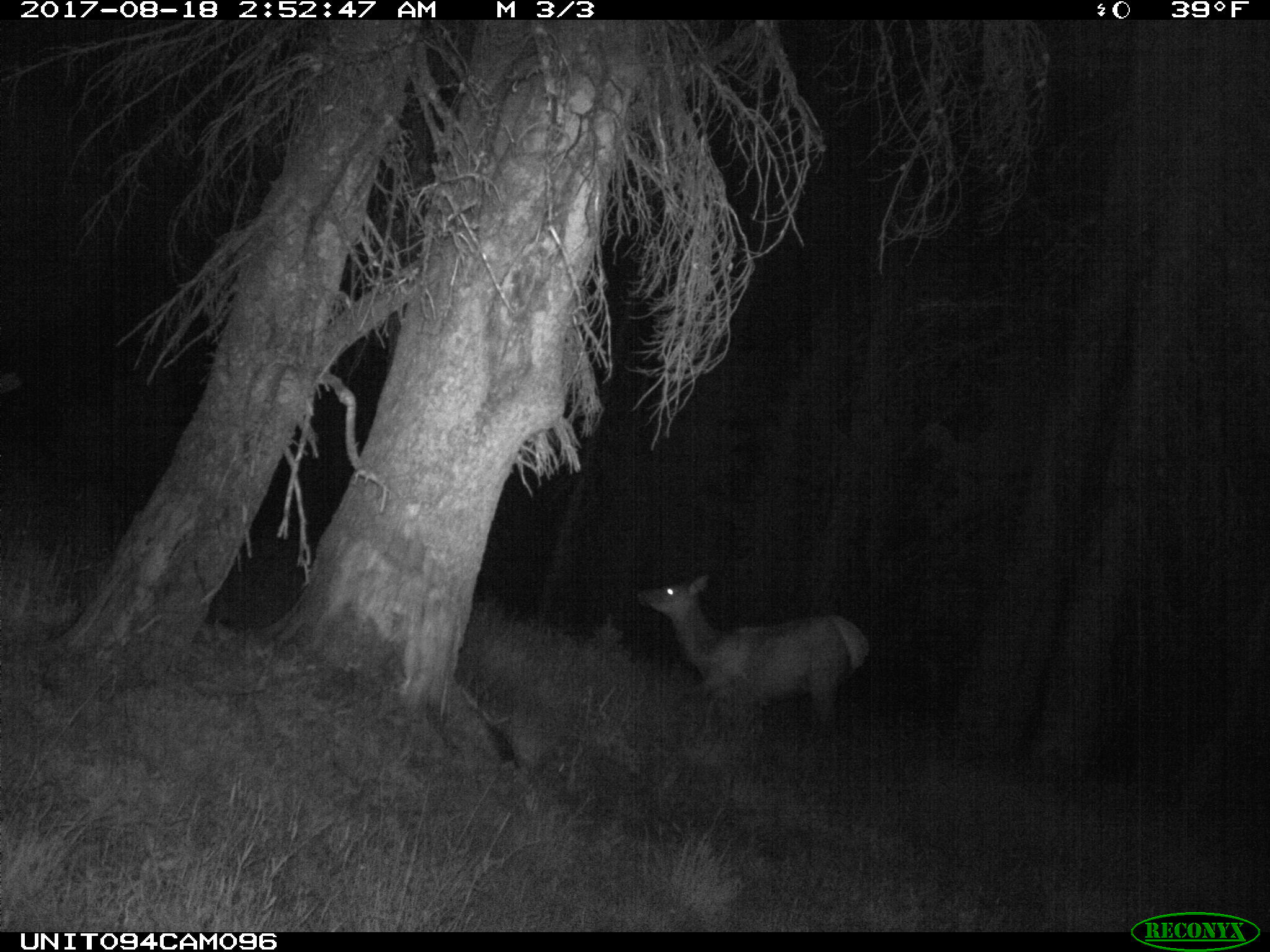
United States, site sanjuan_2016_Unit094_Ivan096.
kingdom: Animalia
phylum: Chordata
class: Mammalia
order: Artiodactyla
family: Cervidae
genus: Cervus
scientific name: Cervus elaphus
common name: red deer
Cervus elaphus (red deer).